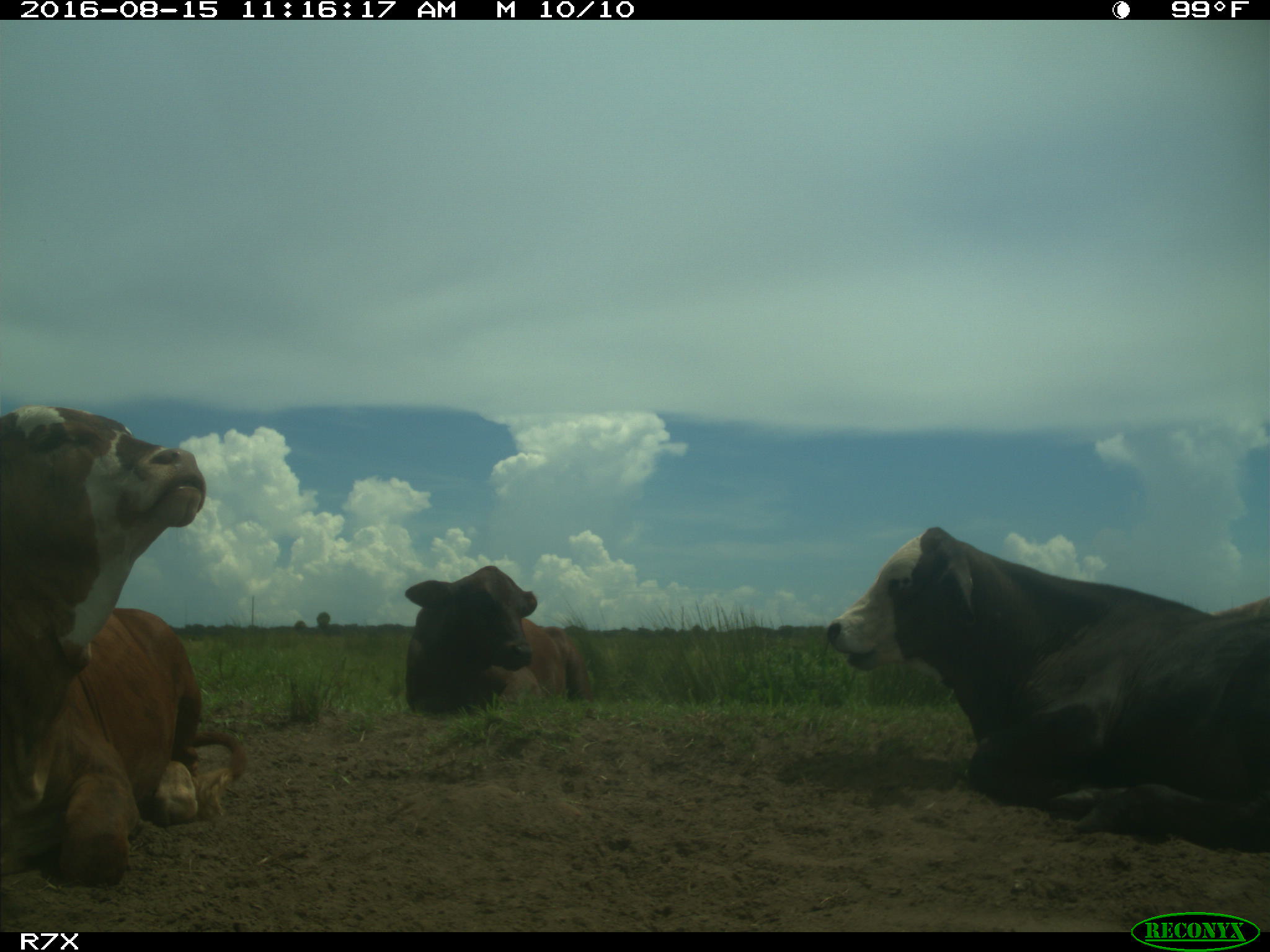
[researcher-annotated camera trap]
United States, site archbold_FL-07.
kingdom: Animalia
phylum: Chordata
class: Mammalia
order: Artiodactyla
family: Bovidae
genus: Bos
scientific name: Bos taurus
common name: domestic cow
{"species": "Bos taurus (domestic cow)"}